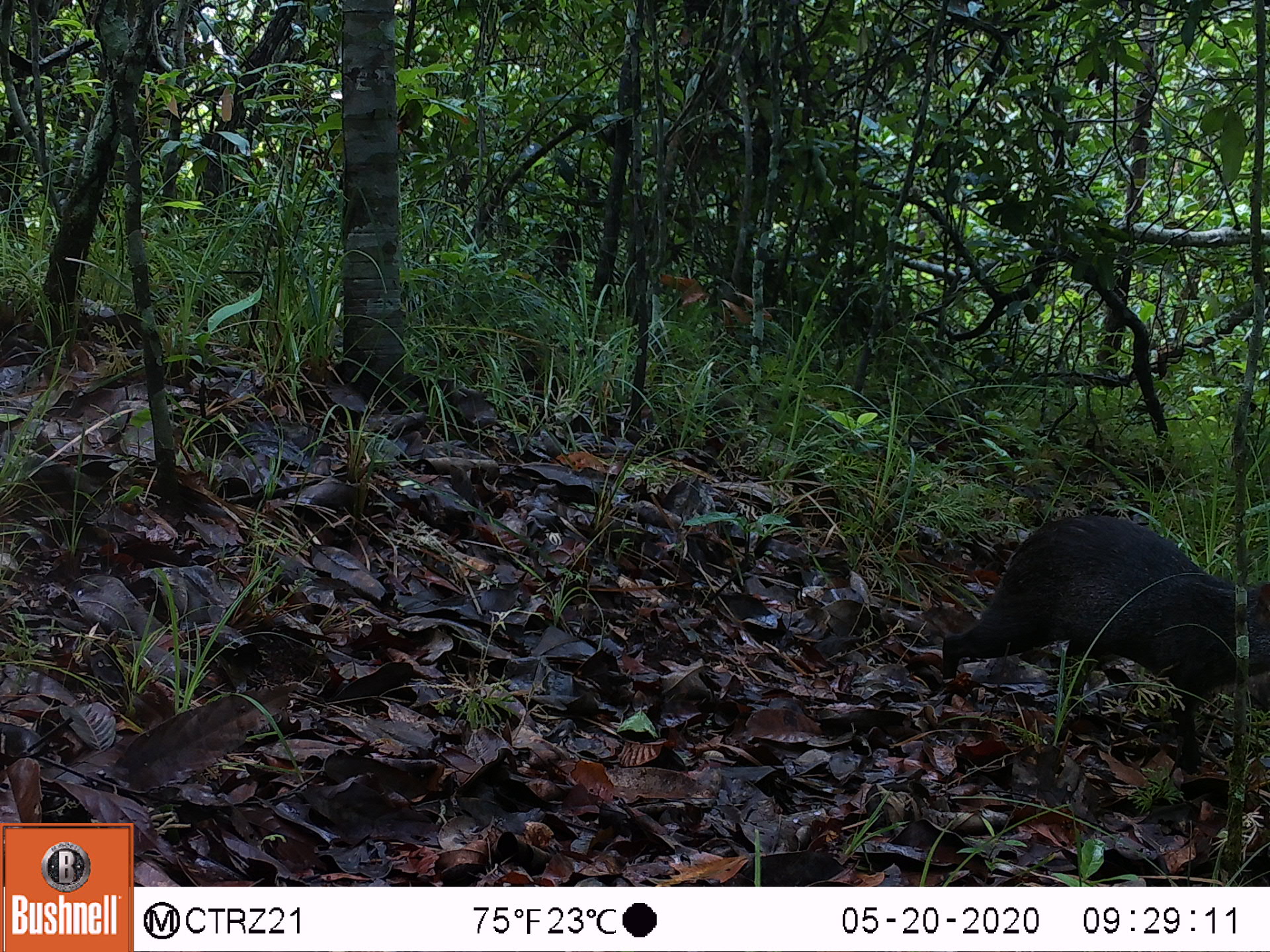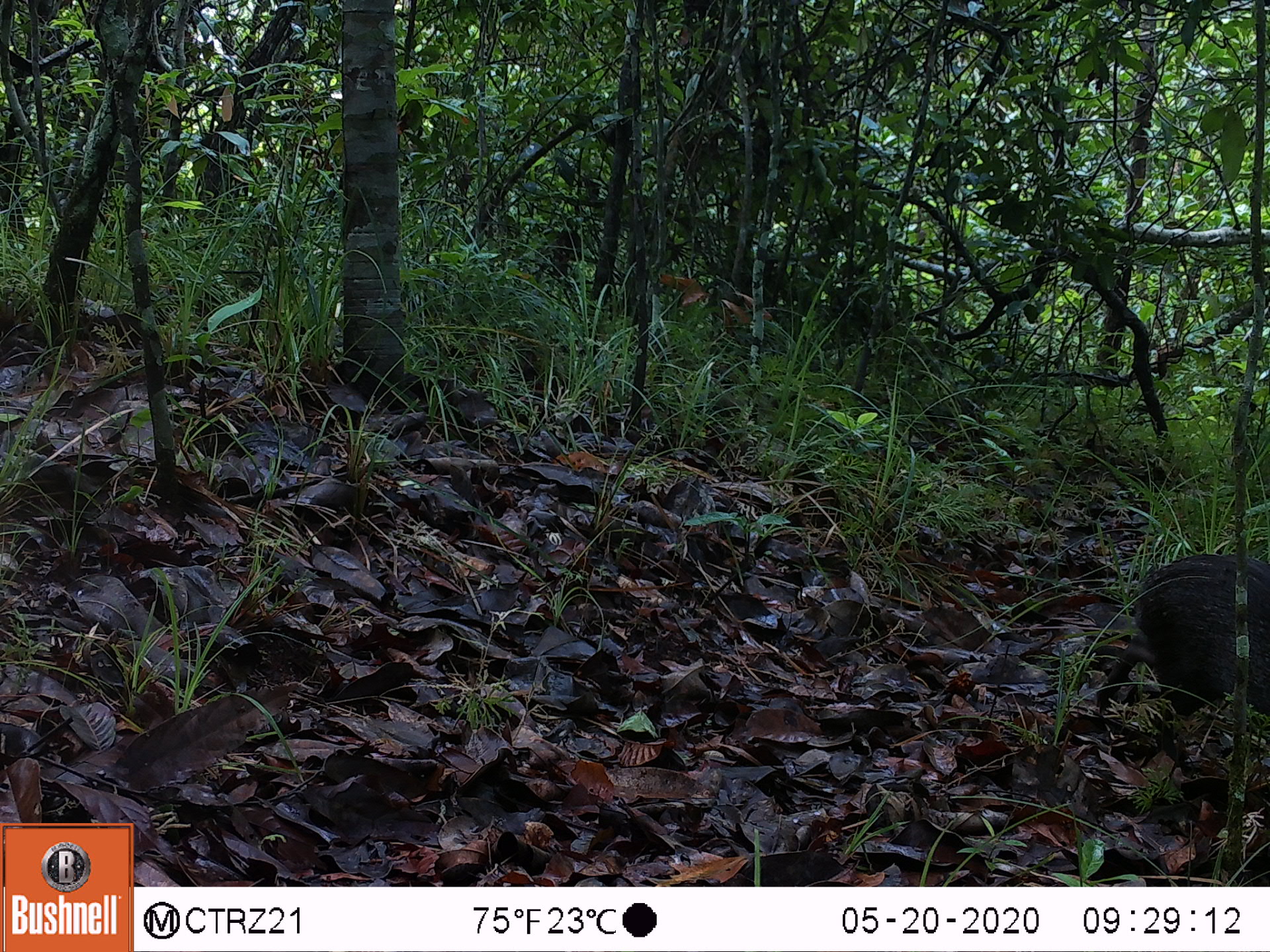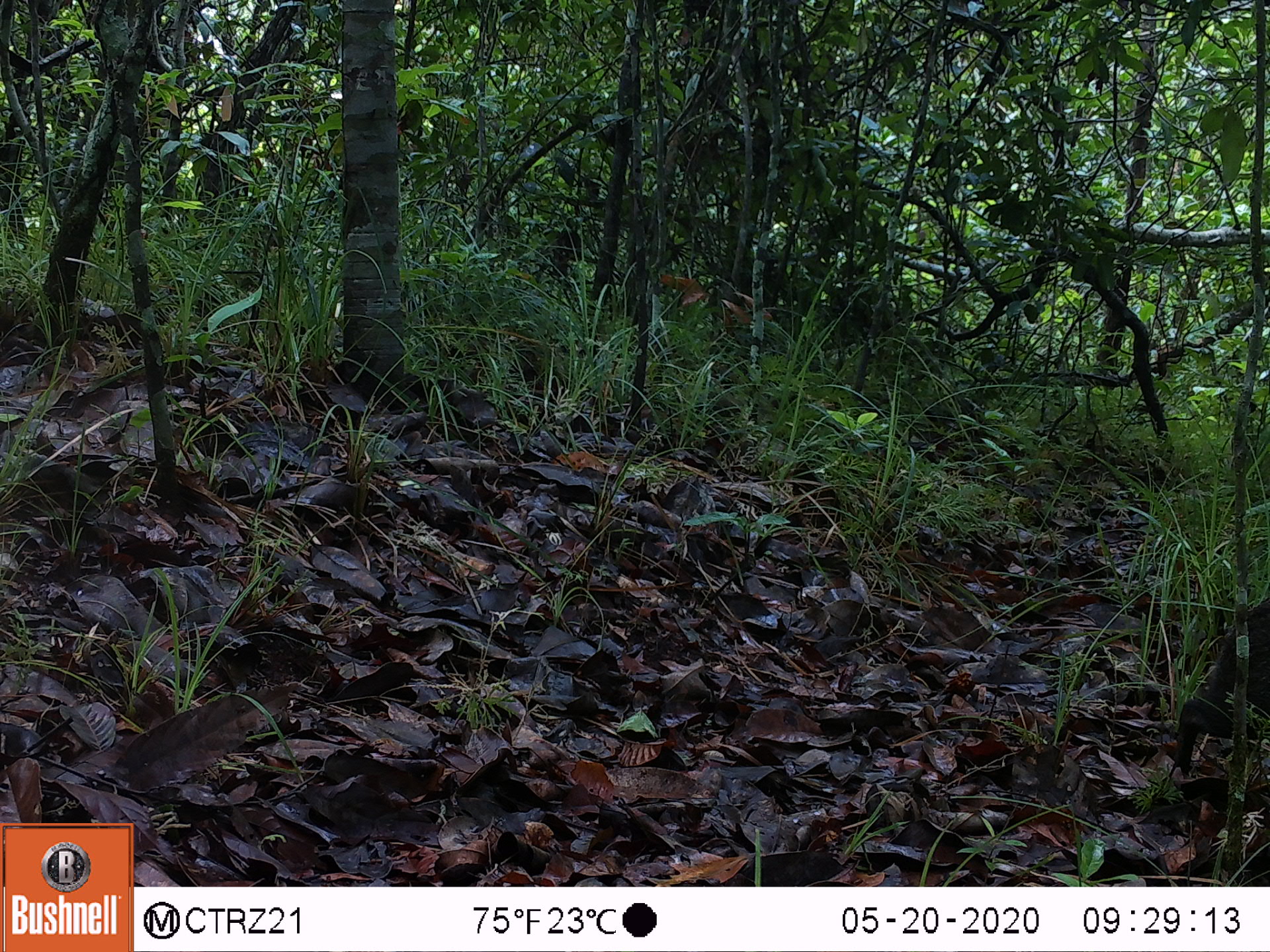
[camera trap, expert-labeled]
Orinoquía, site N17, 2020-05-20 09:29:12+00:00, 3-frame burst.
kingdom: Animalia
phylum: Chordata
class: Mammalia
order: Rodentia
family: Dasyproctidae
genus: Dasyprocta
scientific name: Dasyprocta fuliginosa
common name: black agouti